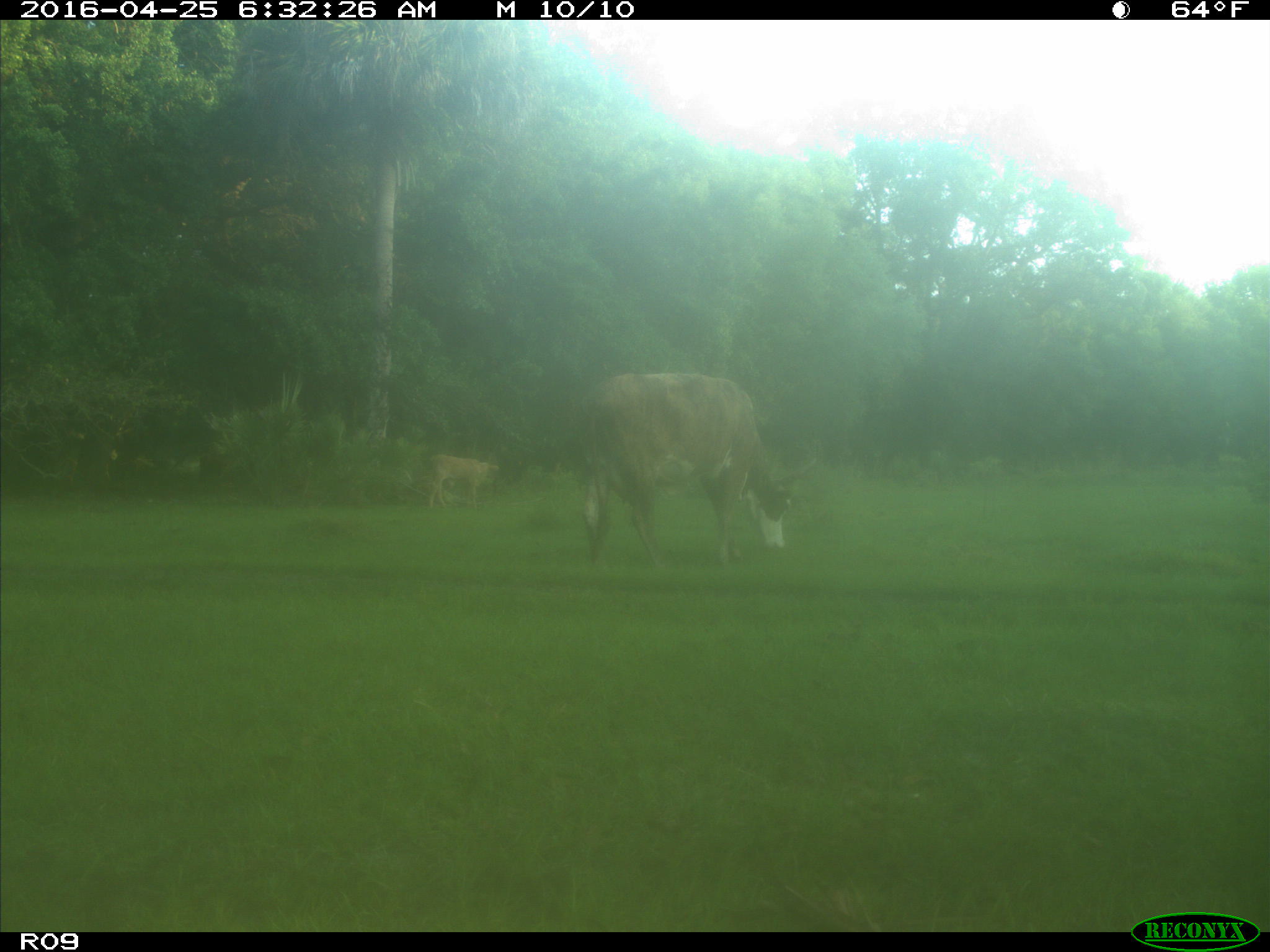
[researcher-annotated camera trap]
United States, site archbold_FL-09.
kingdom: Animalia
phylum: Chordata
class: Mammalia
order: Artiodactyla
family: Bovidae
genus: Bos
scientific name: Bos taurus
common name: domestic cow